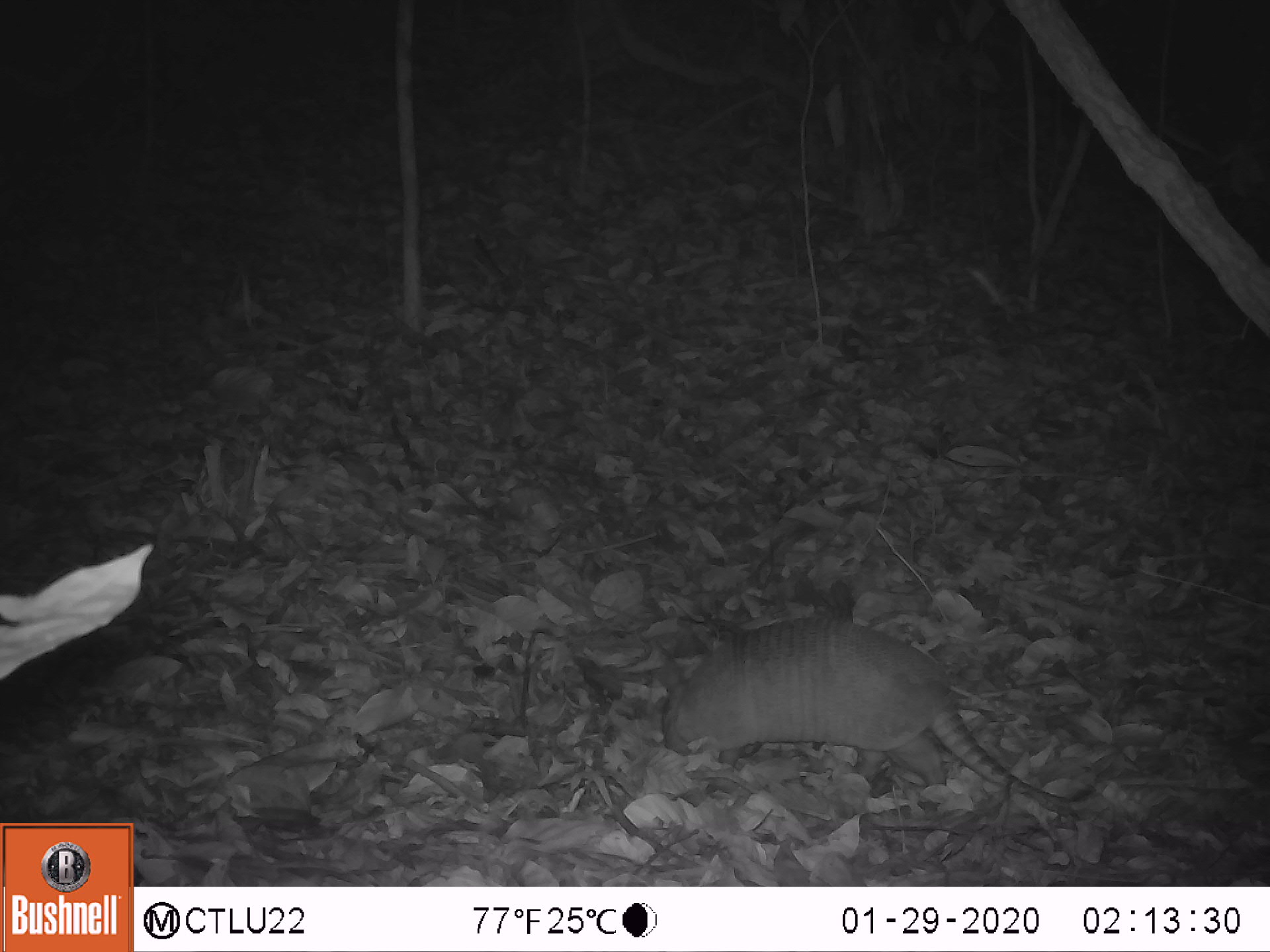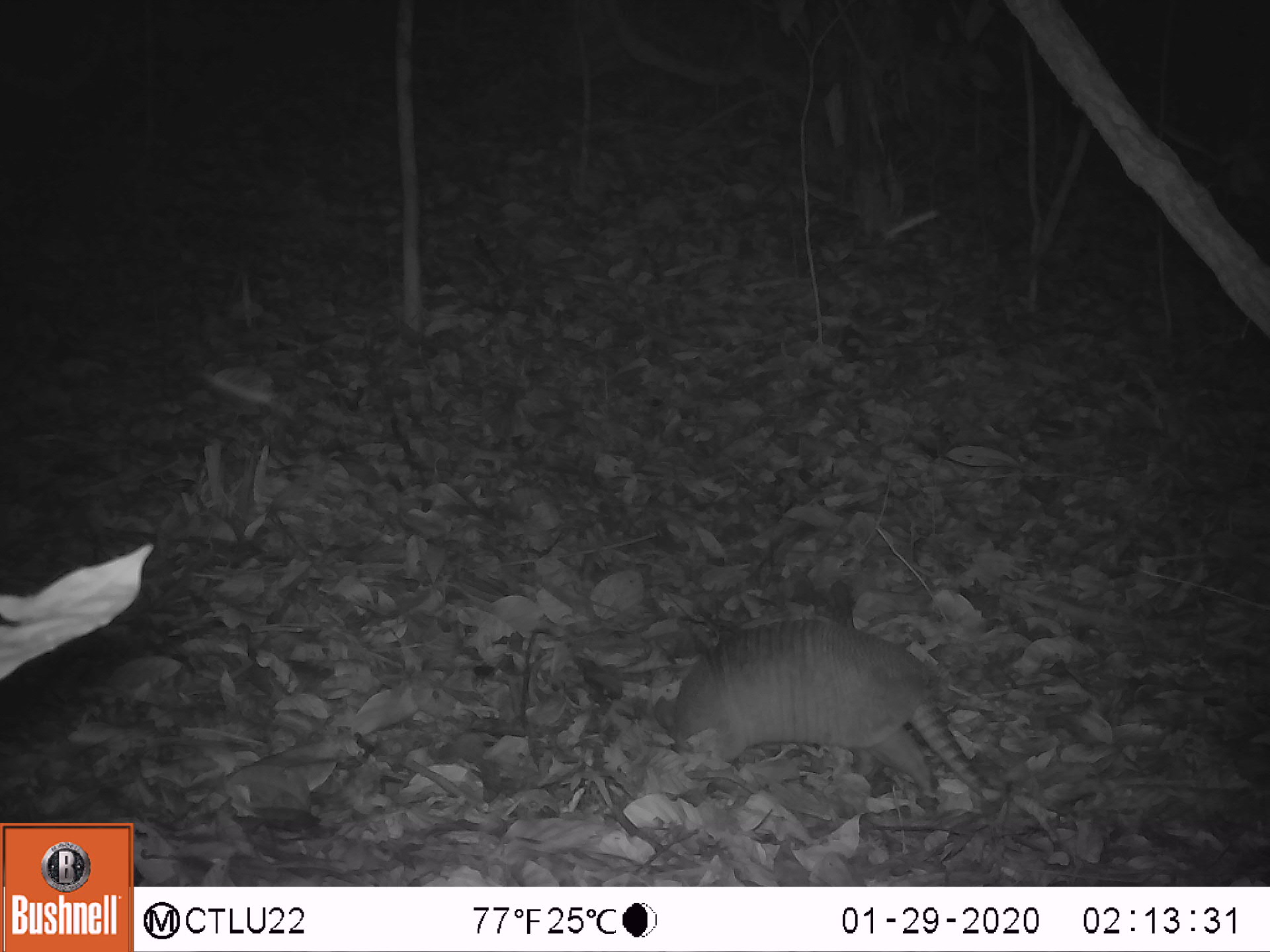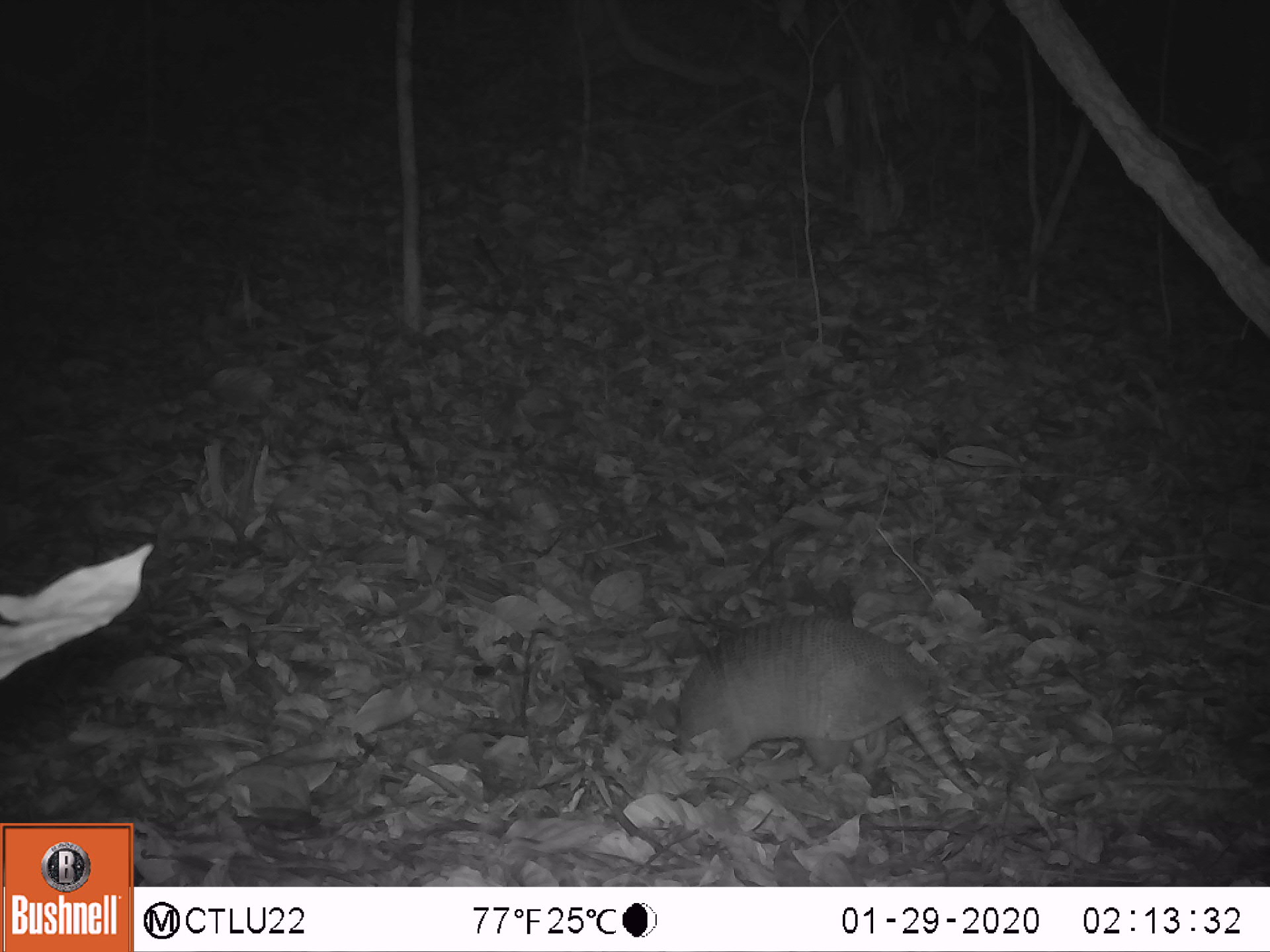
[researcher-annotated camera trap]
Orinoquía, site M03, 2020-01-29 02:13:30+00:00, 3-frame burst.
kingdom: Animalia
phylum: Chordata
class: Mammalia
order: Cingulata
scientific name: Cingulata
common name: armadillo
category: unknown armadillo